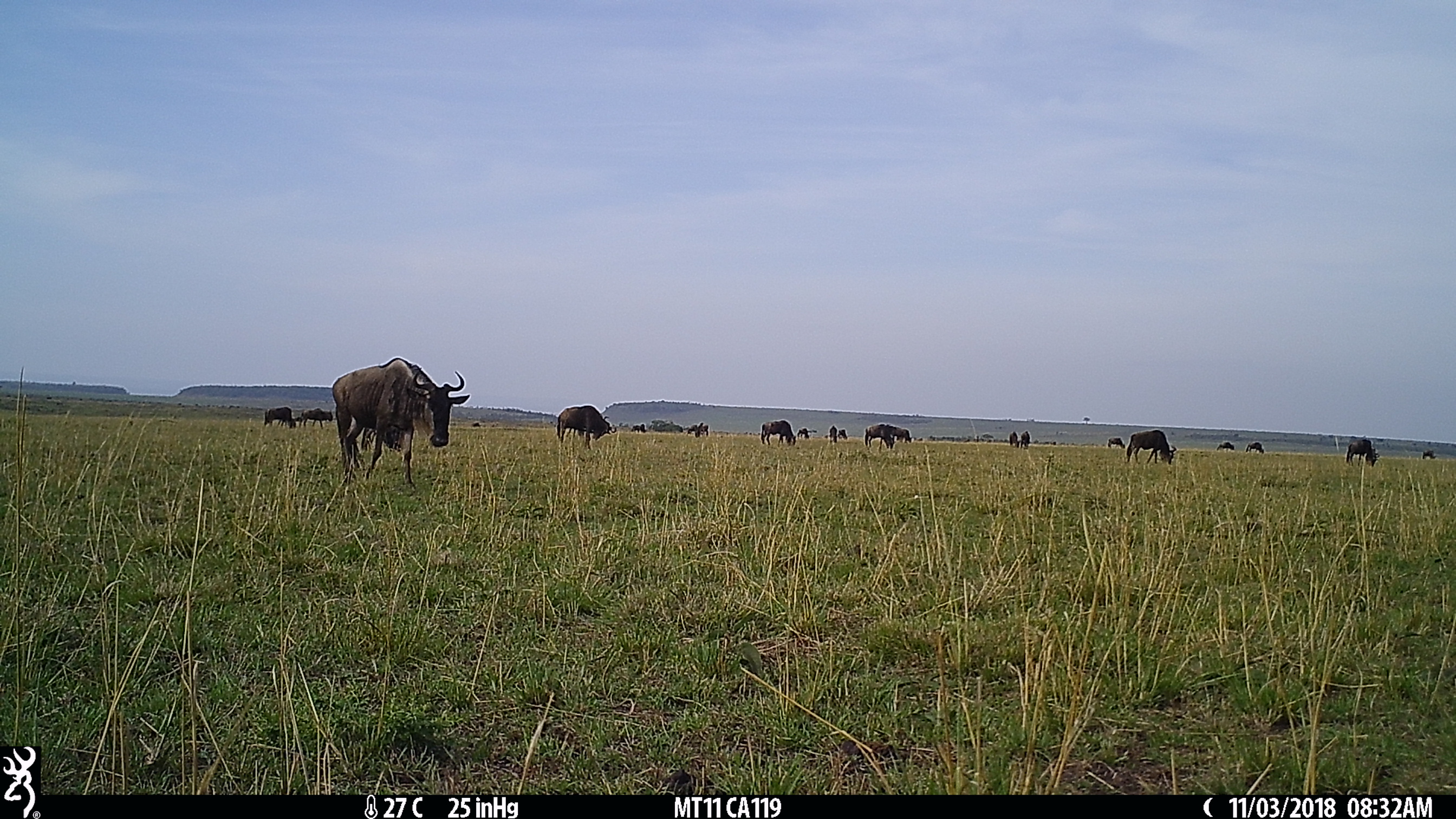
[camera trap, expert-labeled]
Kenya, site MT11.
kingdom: Animalia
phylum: Chordata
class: Mammalia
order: Artiodactyla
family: Bovidae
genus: Connochaetes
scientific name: Connochaetes taurinus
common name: blue wildebeest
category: wildebeest